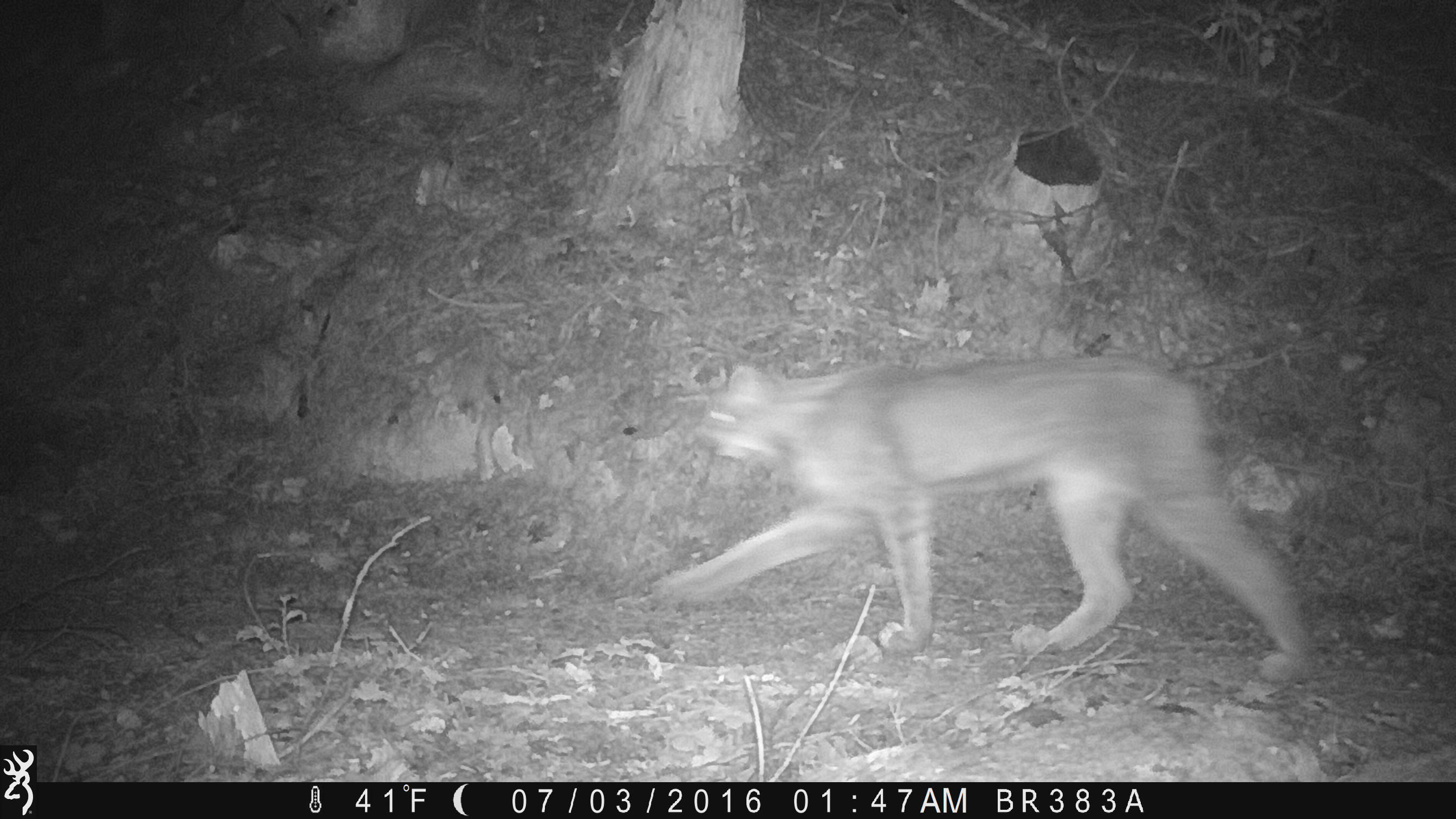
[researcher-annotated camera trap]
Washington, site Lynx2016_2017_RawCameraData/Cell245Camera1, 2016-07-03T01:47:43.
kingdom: Animalia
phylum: Chordata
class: Mammalia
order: Carnivora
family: Felidae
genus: Lynx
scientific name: Lynx canadensis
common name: canada lynx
Lynx canadensis (canada lynx). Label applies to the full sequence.